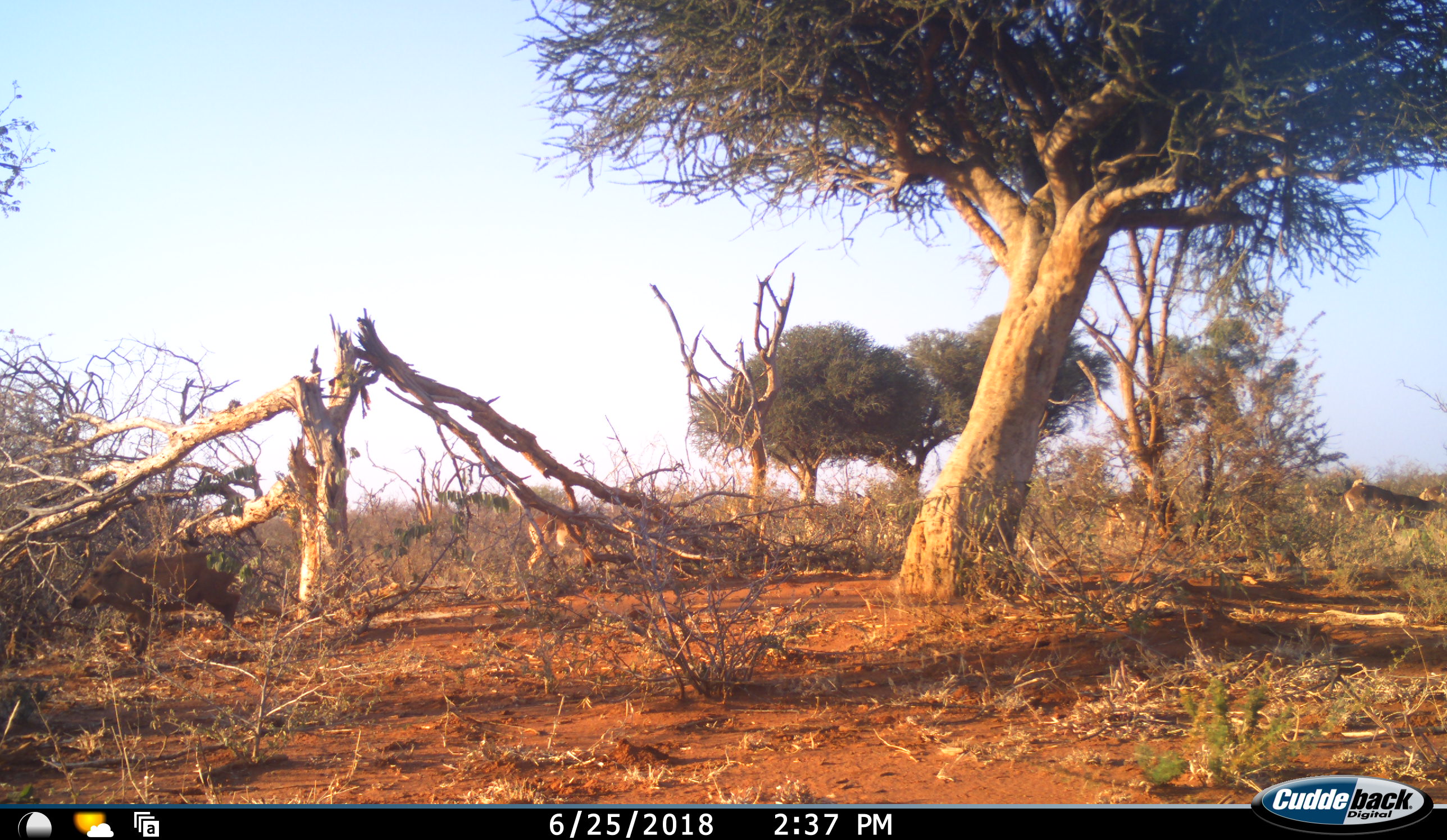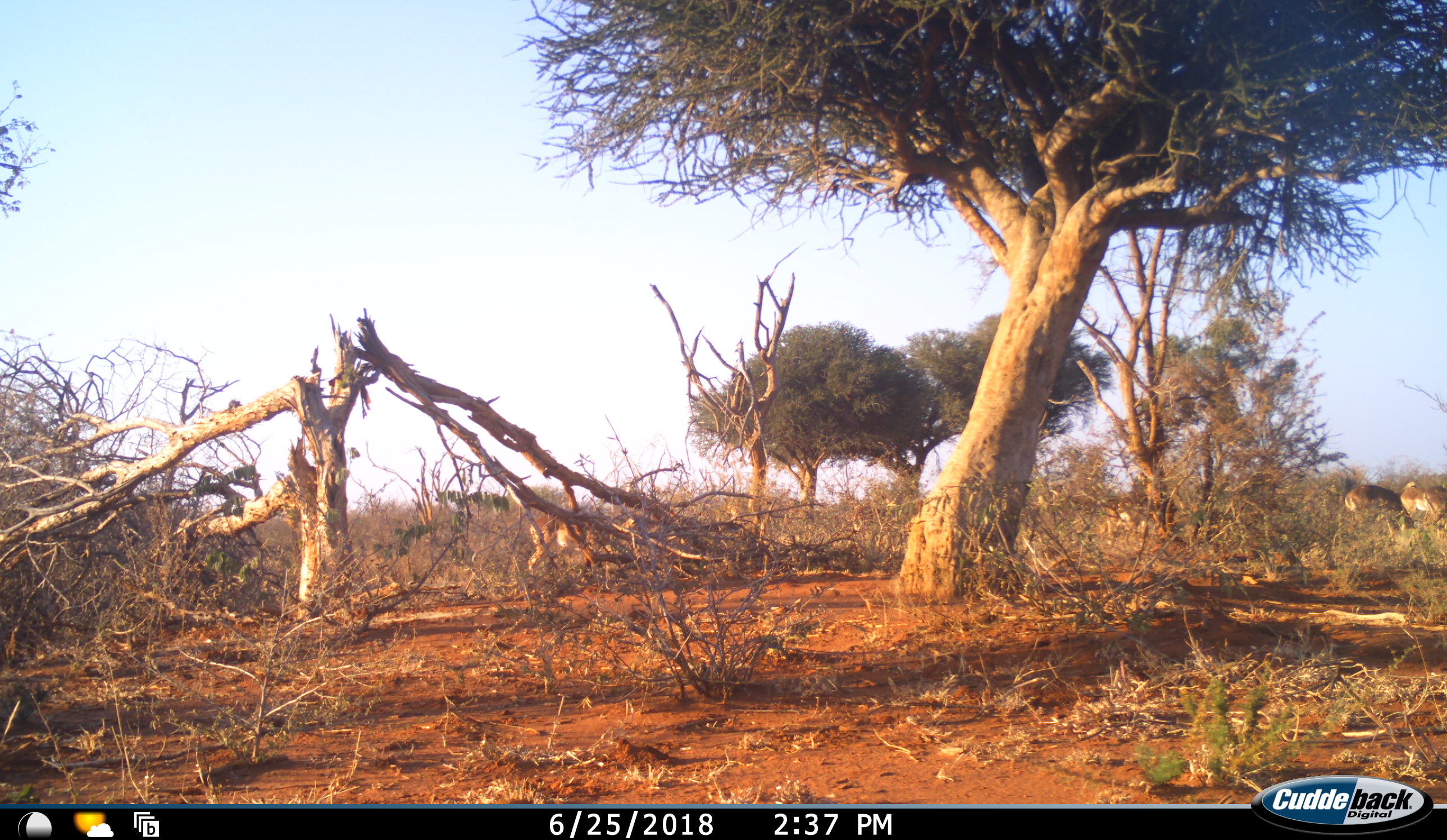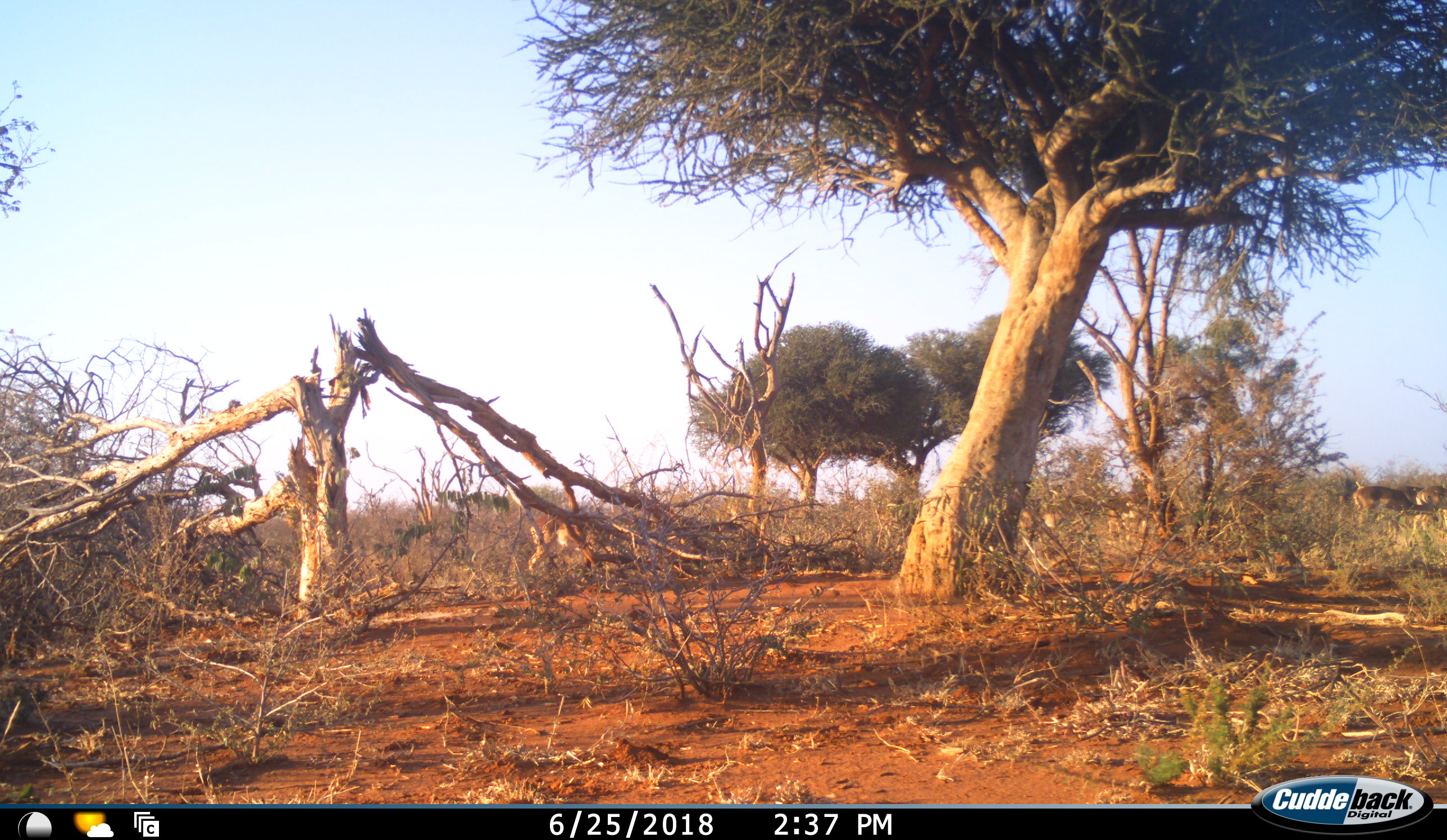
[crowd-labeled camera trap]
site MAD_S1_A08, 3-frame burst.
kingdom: Animalia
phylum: Chordata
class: Mammalia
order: Artiodactyla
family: Bovidae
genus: Aepyceros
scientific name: Aepyceros melampus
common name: impala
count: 8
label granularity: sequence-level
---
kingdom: Animalia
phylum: Chordata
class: Mammalia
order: Artiodactyla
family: Suidae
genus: Phacochoerus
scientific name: Phacochoerus africanus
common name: warthog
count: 1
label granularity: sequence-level